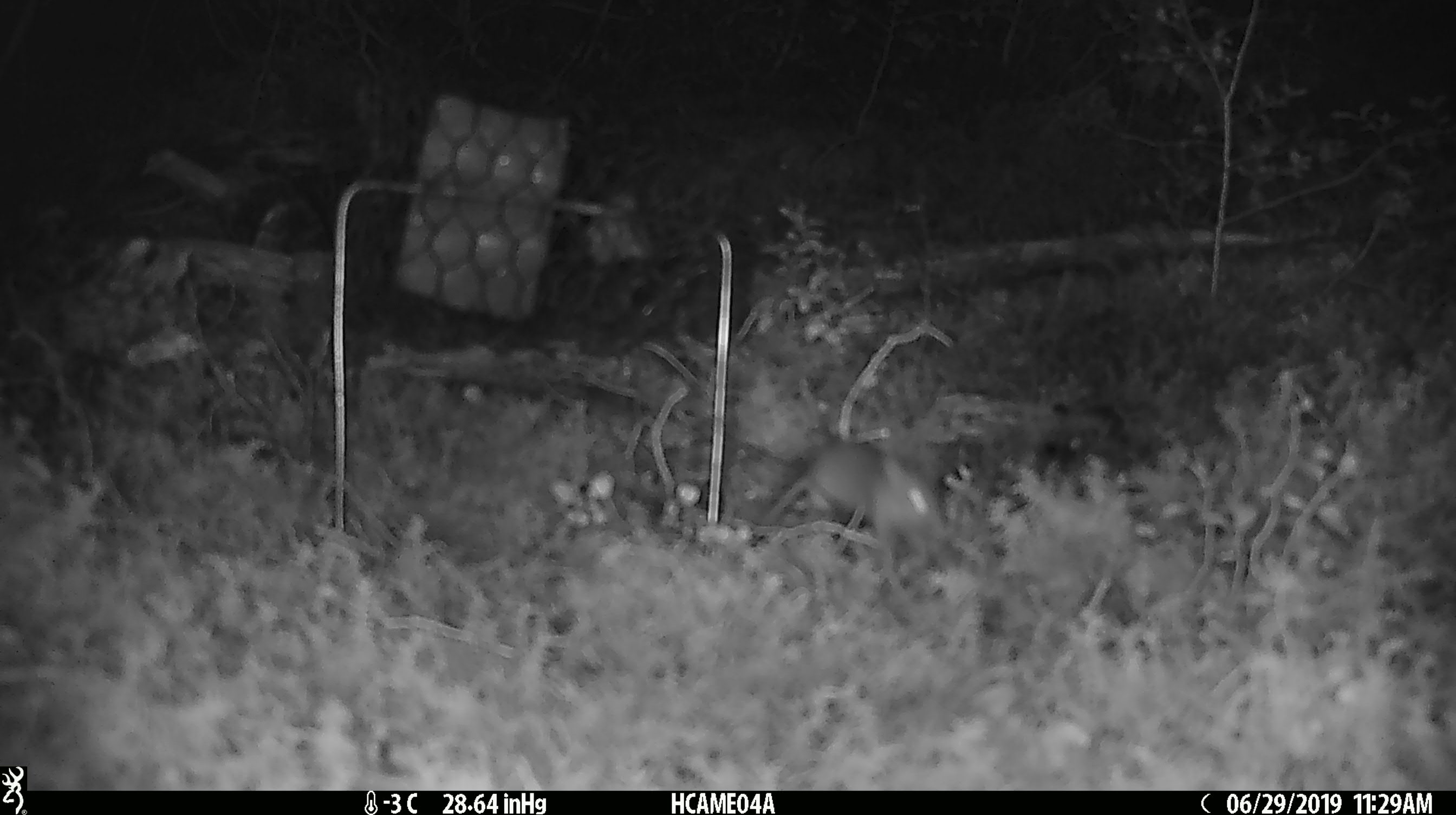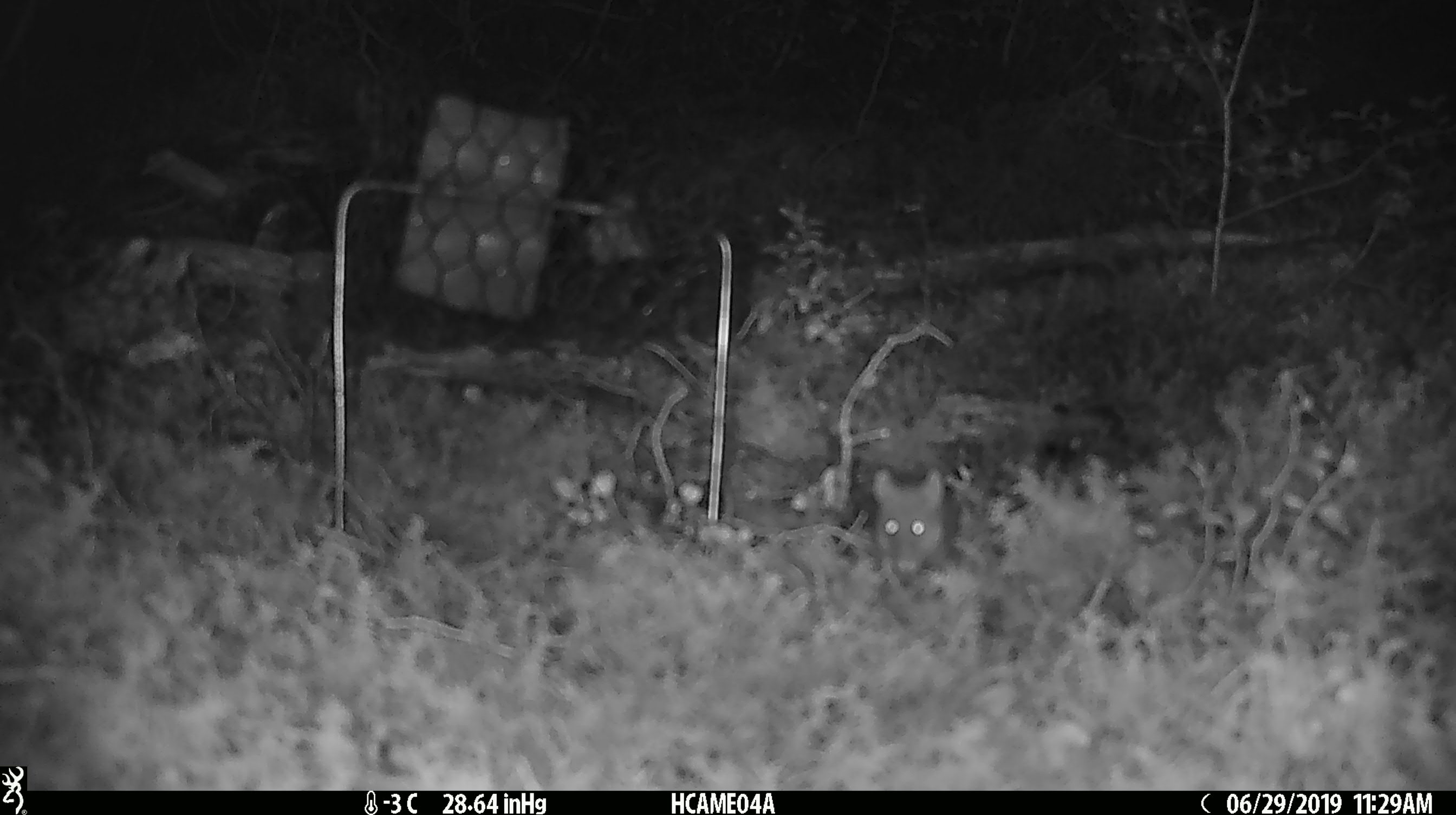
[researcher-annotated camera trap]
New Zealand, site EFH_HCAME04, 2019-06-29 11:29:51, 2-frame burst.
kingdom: Animalia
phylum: Chordata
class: Mammalia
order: Rodentia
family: Muridae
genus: Mus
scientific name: Mus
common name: mouse